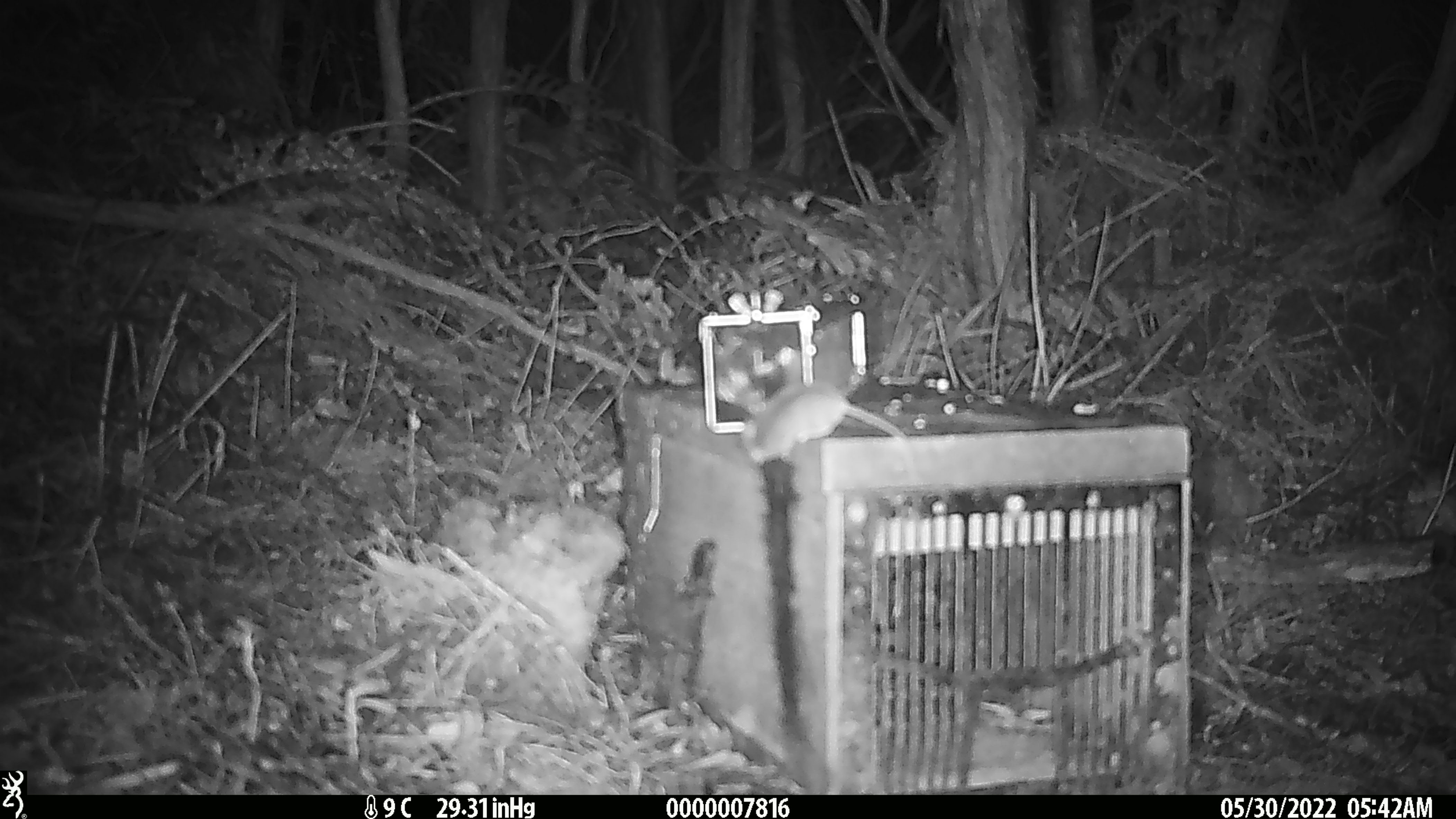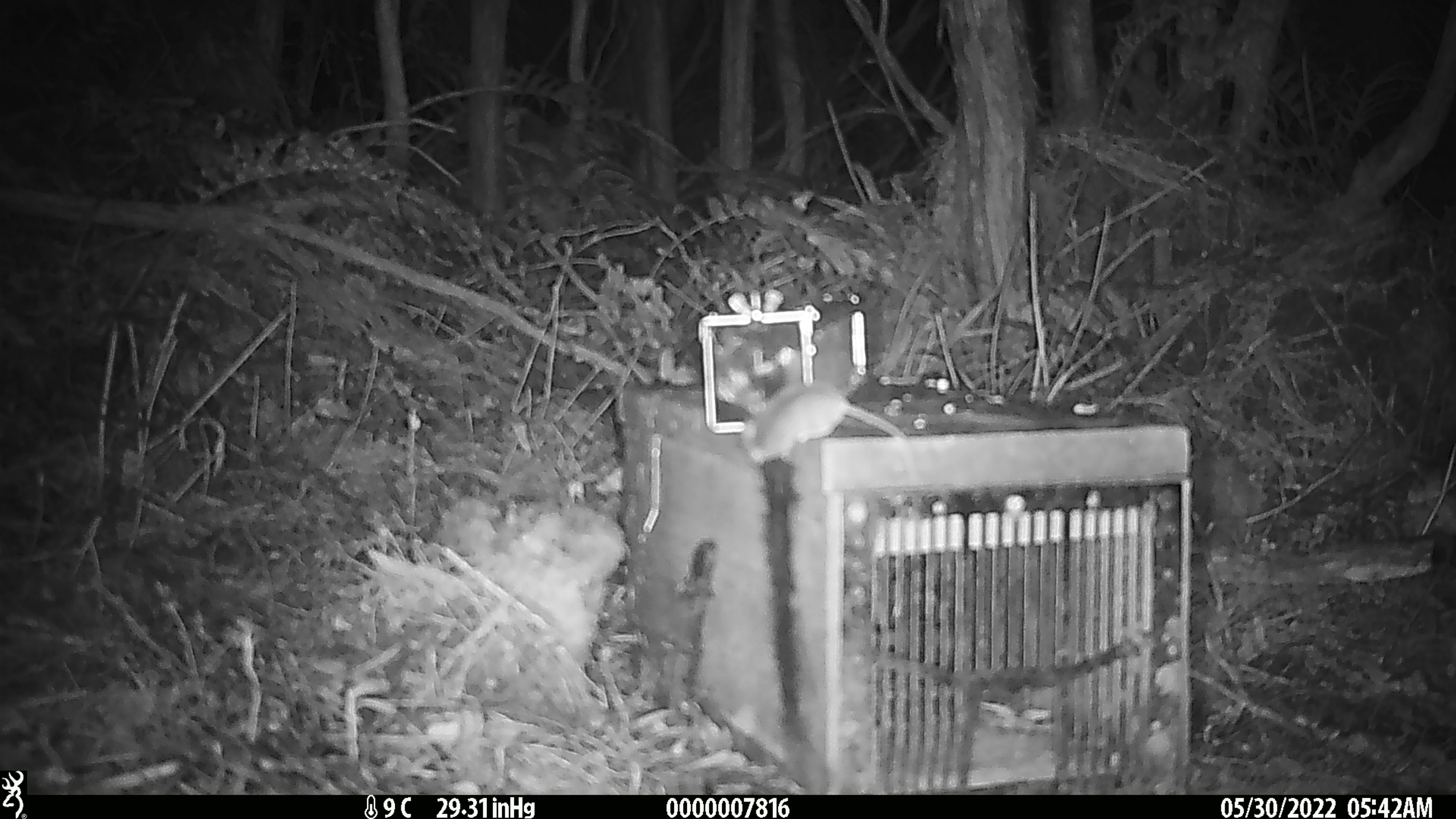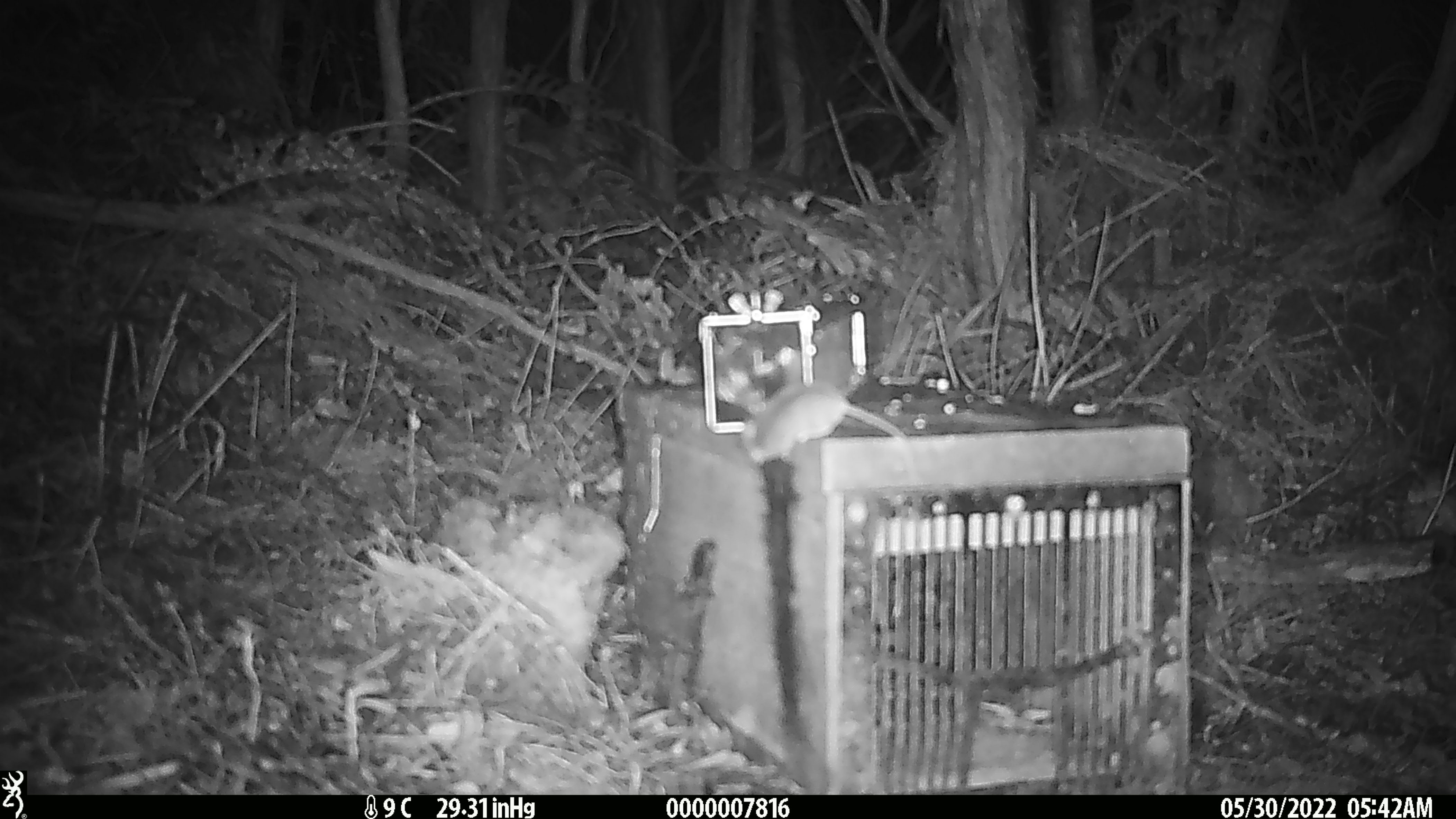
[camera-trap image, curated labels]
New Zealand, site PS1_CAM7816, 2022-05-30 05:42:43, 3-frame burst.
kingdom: Animalia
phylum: Chordata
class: Mammalia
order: Rodentia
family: Muridae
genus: Mus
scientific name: Mus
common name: mouse